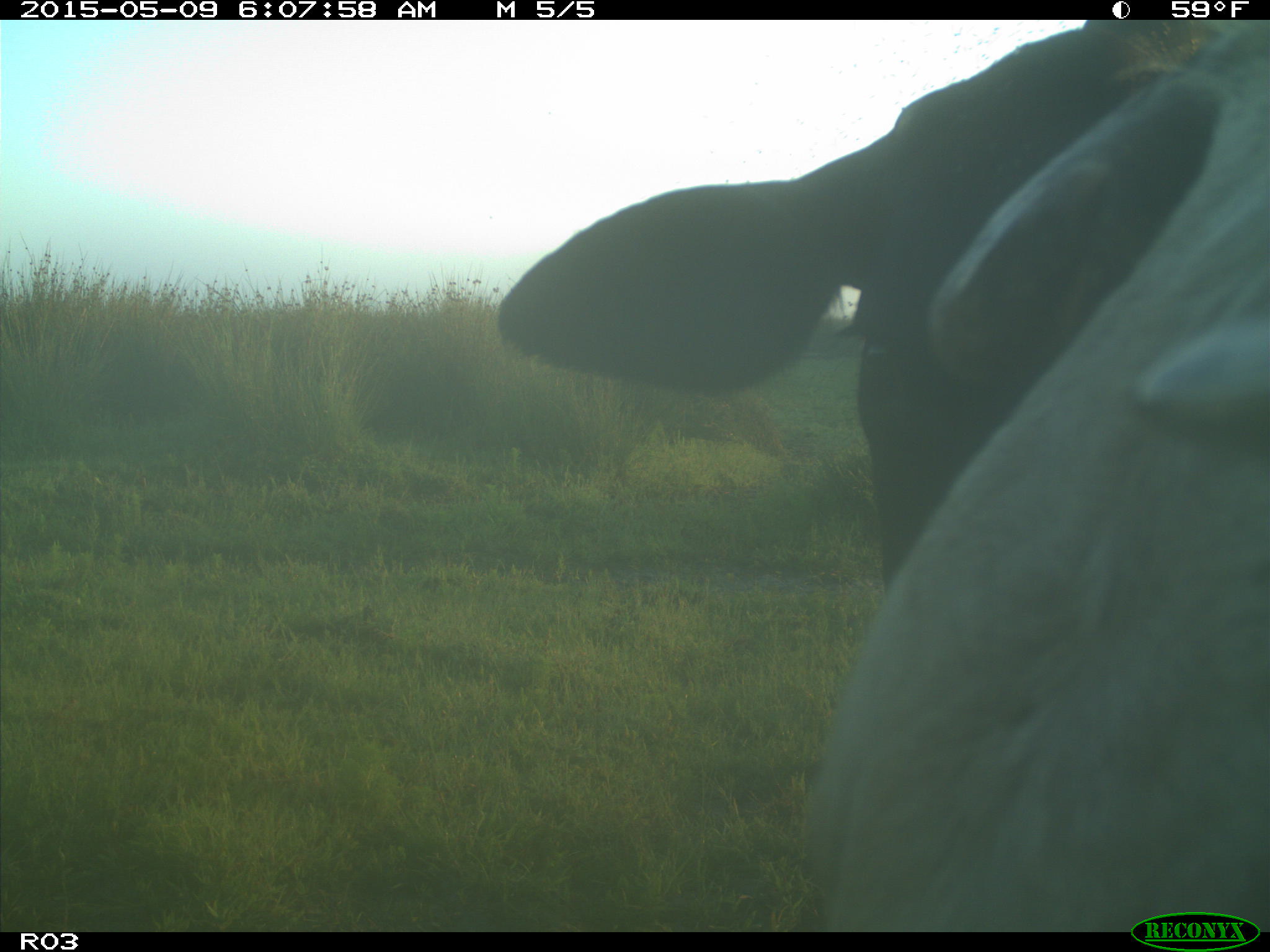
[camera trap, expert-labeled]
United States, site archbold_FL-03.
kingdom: Animalia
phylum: Chordata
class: Mammalia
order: Artiodactyla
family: Bovidae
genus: Bos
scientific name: Bos taurus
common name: domestic cow